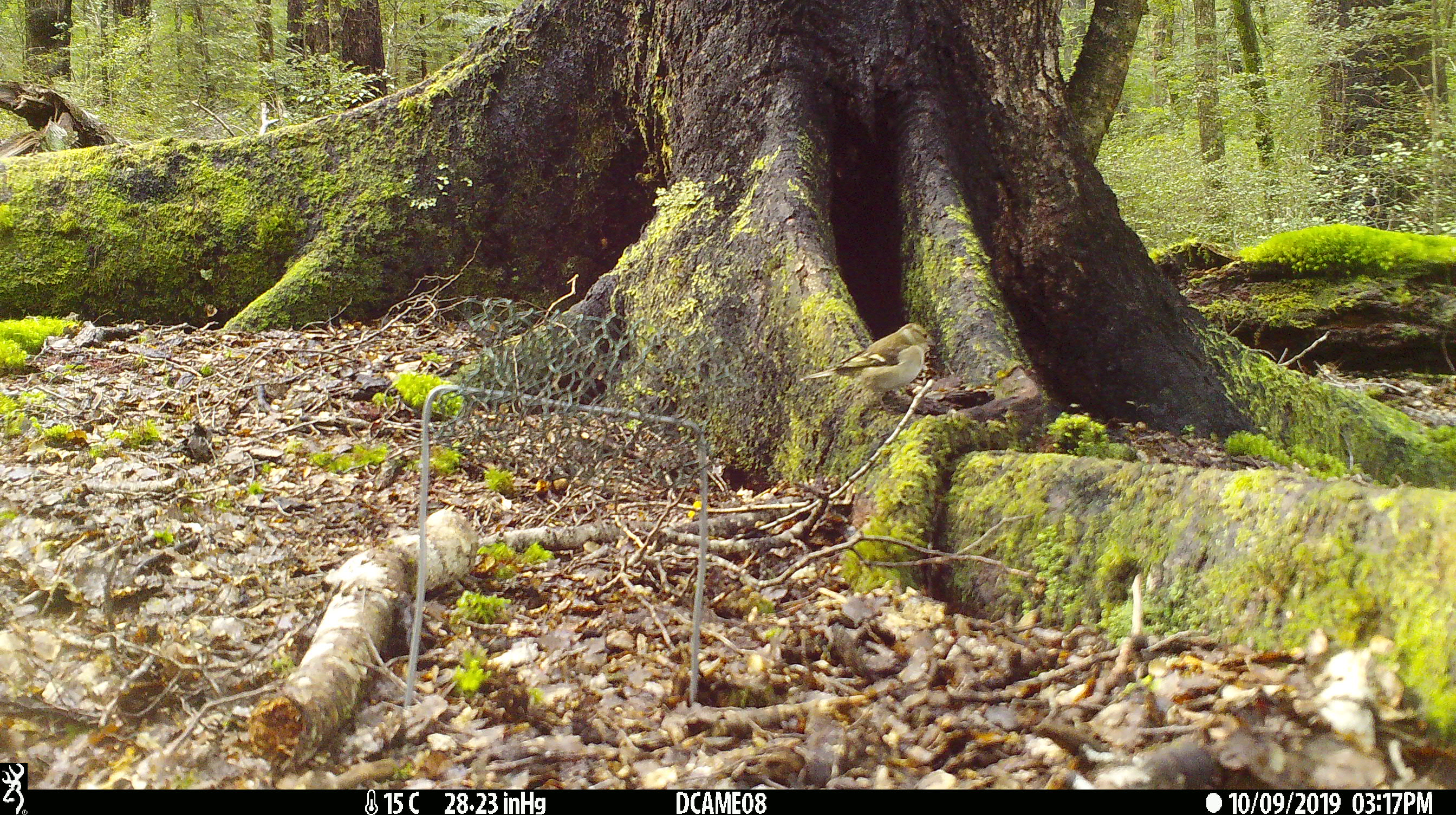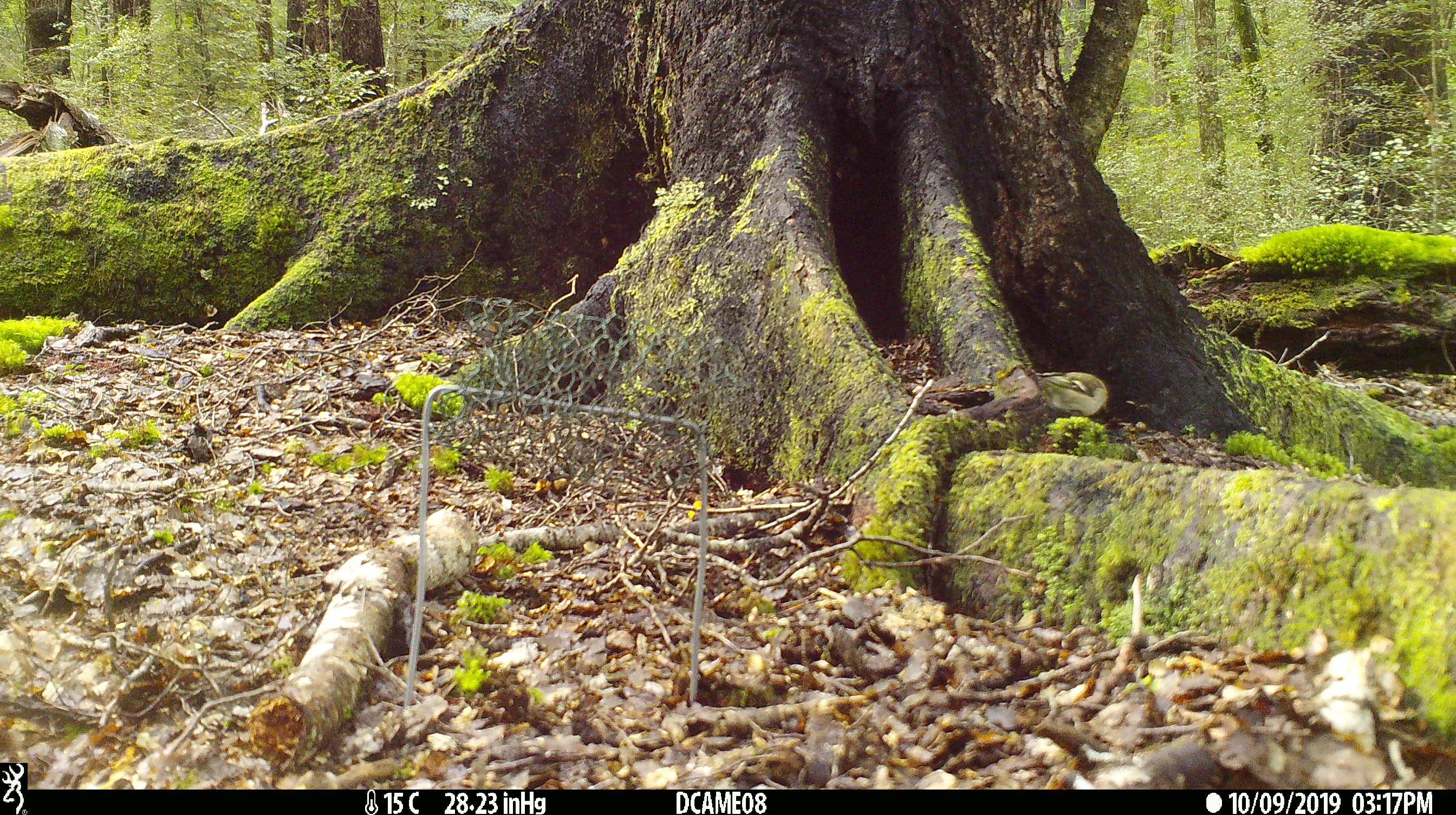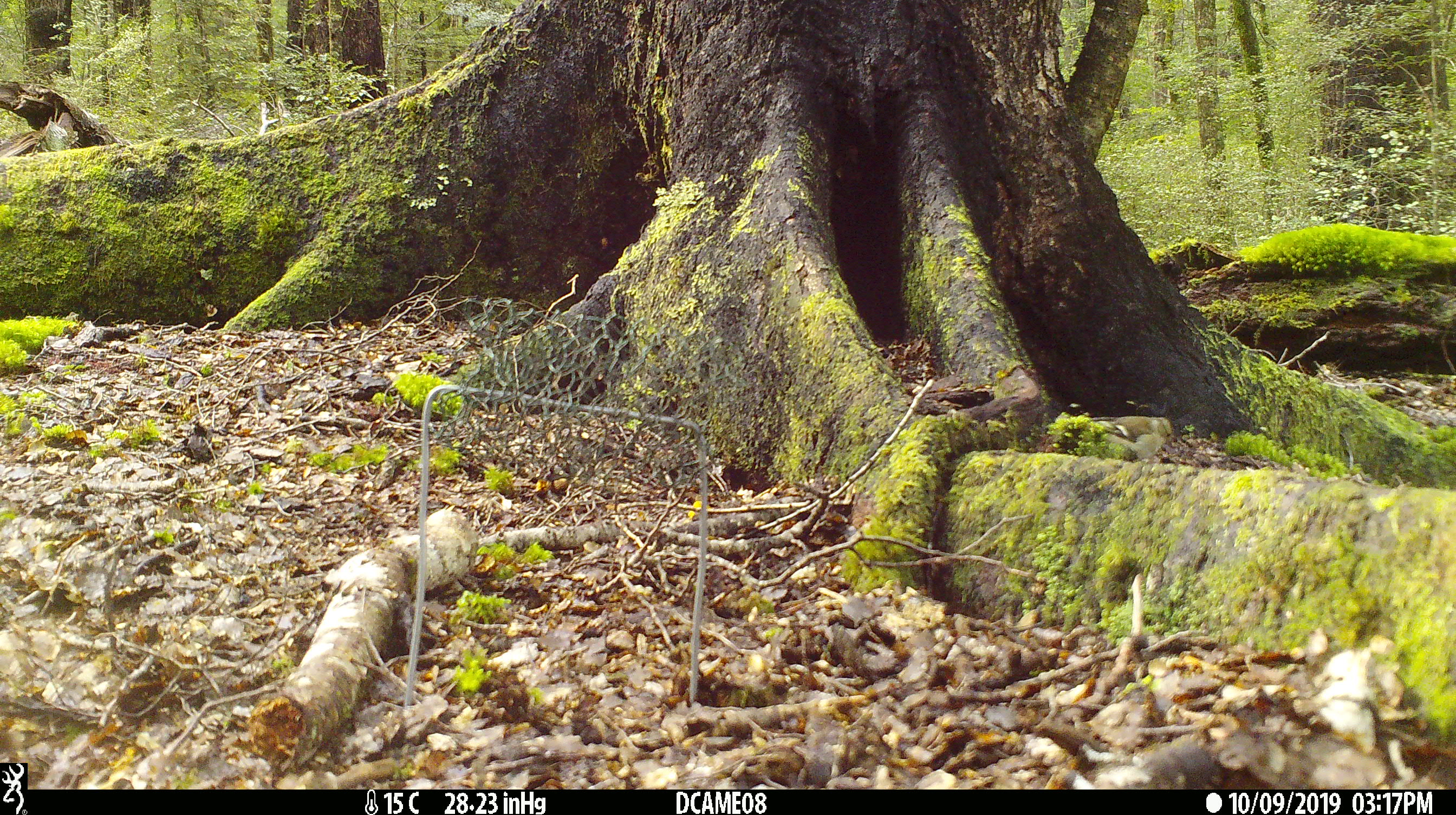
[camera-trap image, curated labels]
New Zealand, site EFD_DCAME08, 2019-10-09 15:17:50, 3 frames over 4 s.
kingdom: Animalia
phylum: Chordata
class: Aves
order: Passeriformes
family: Fringillidae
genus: Fringilla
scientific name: Fringilla coelebs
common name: common chaffinch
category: chaffinch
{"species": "chaffinch (common chaffinch) (Fringilla coelebs)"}